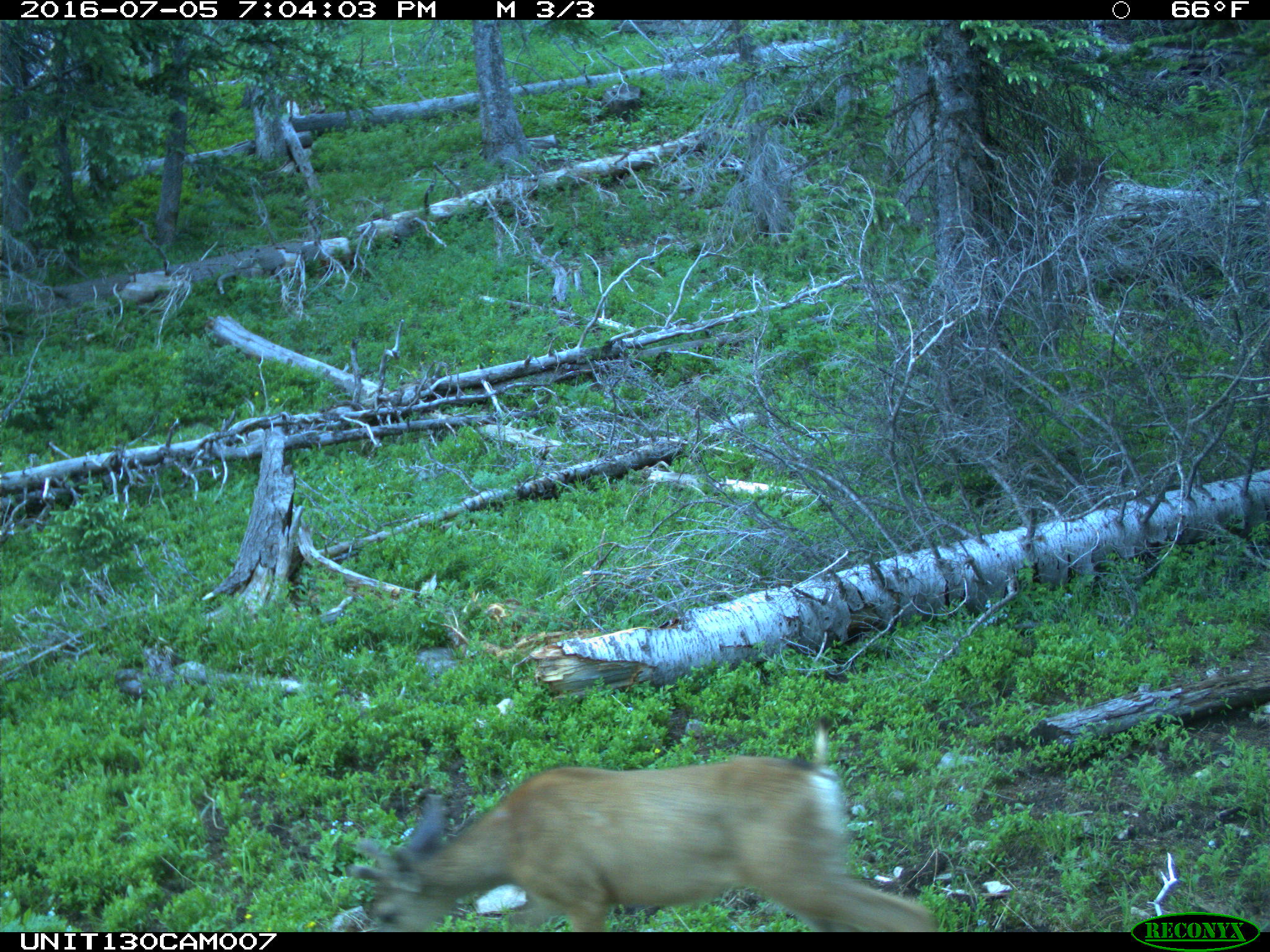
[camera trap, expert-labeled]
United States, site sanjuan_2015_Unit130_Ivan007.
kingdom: Animalia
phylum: Chordata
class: Mammalia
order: Artiodactyla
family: Cervidae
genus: Odocoileus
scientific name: Odocoileus hemionus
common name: mule deer